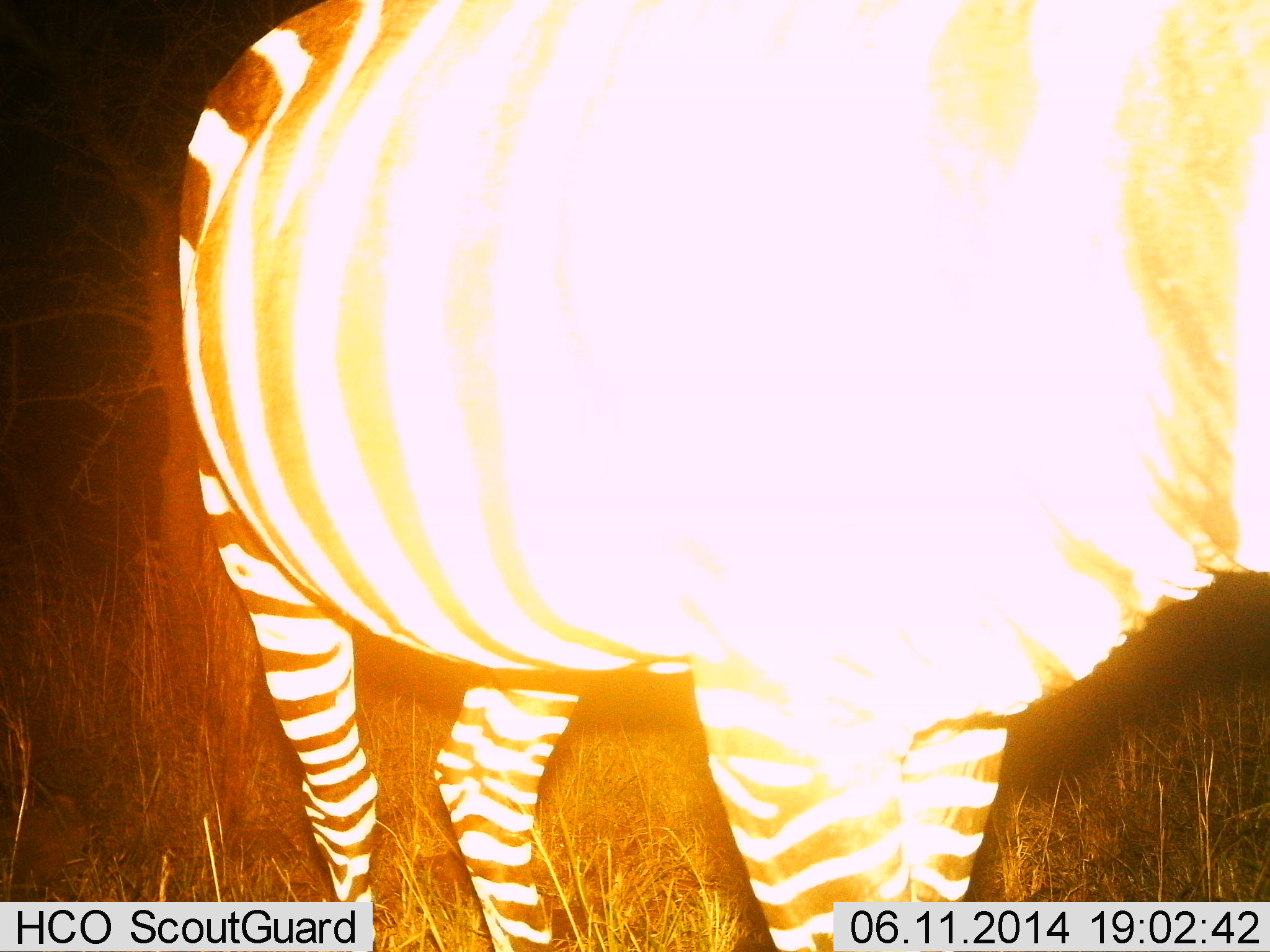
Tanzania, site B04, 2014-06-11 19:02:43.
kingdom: Animalia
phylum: Chordata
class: Mammalia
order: Perissodactyla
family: Equidae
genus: Equus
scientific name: Equus quagga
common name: plains zebra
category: zebra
Zebra (plains zebra) (Equus quagga), count 1. Behavior (volunteer vote fractions): standing 100%, resting 0%, moving 0%, interacting 0%. Young present (vote fraction): 0%. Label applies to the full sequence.